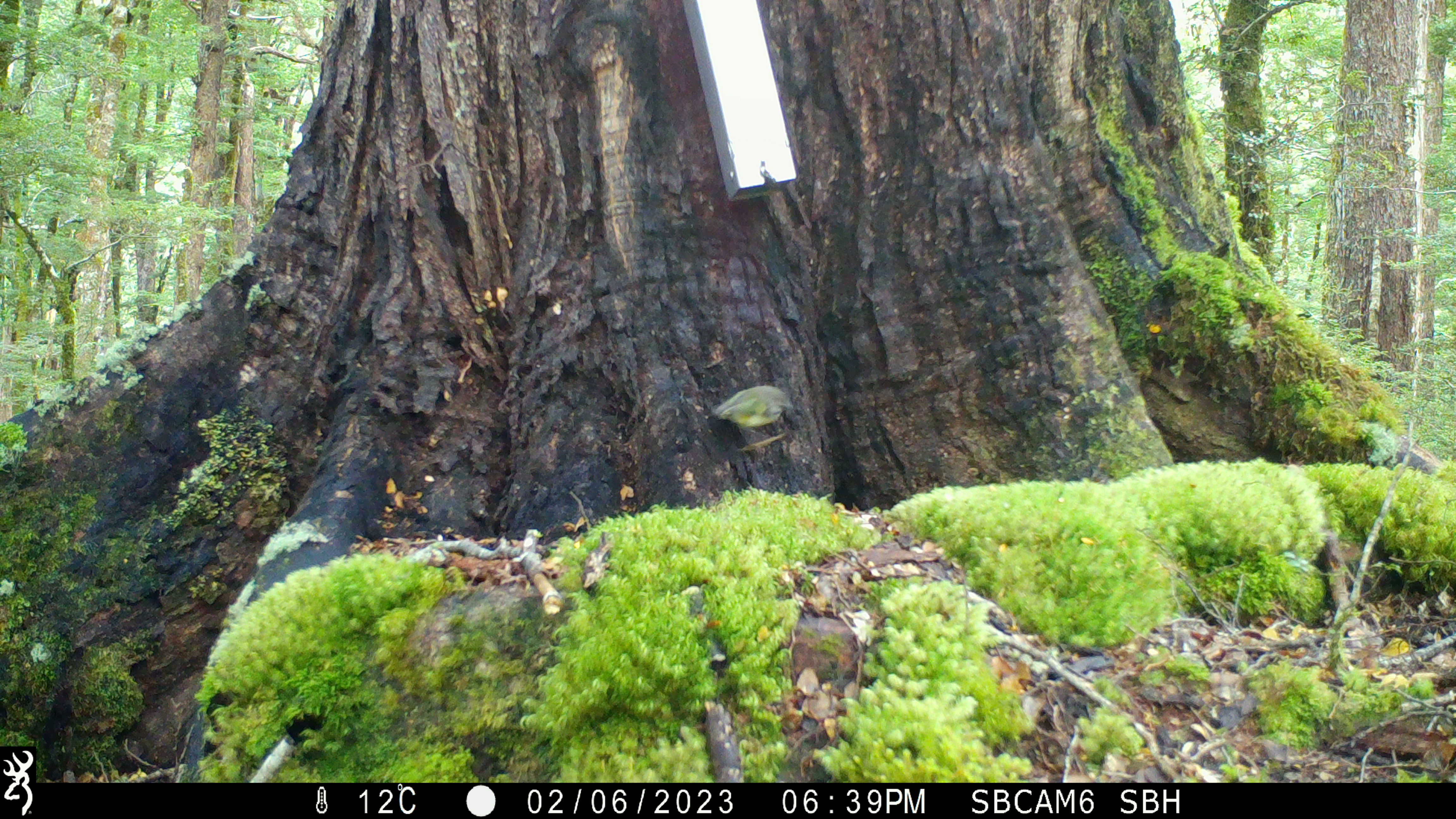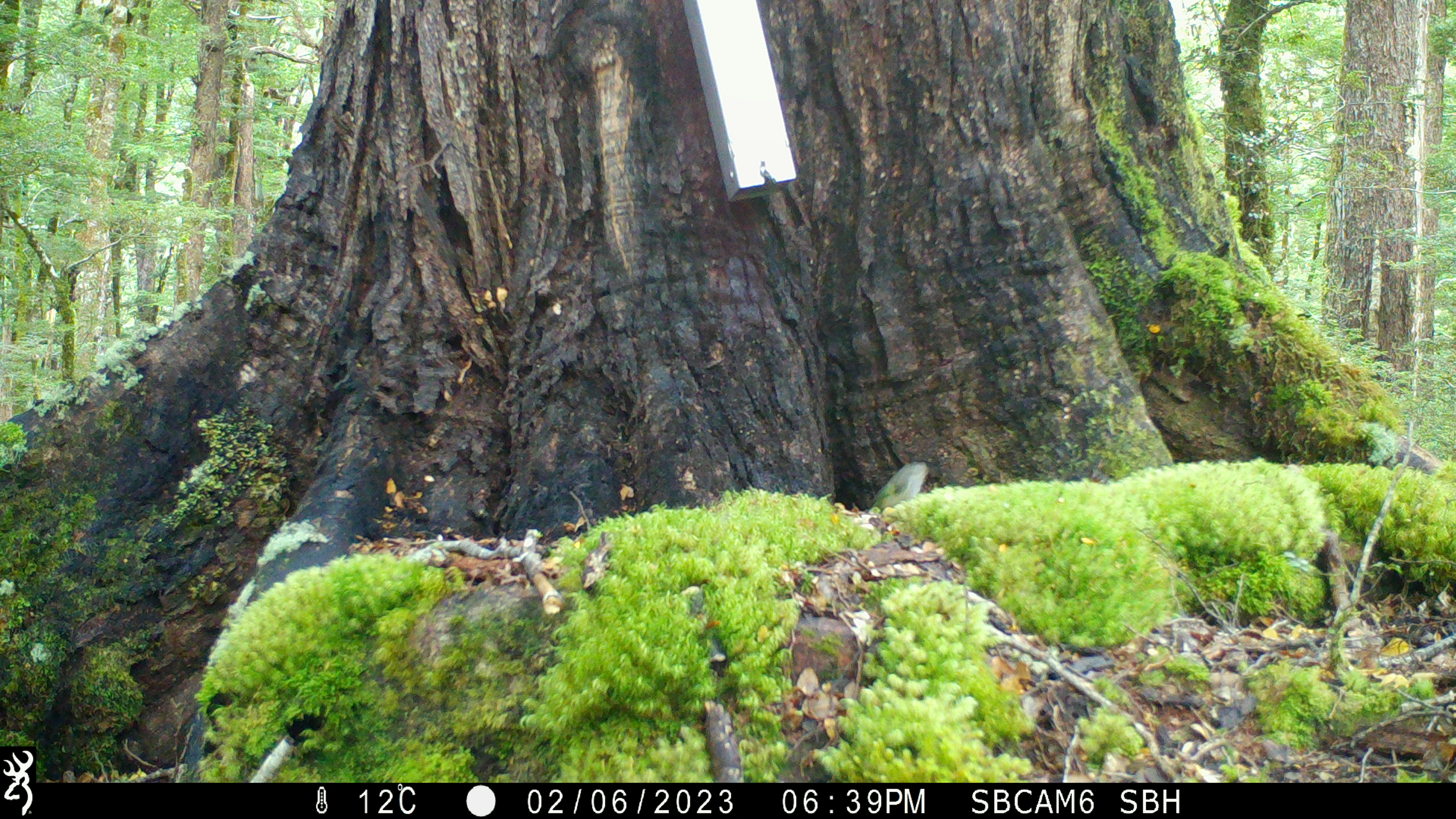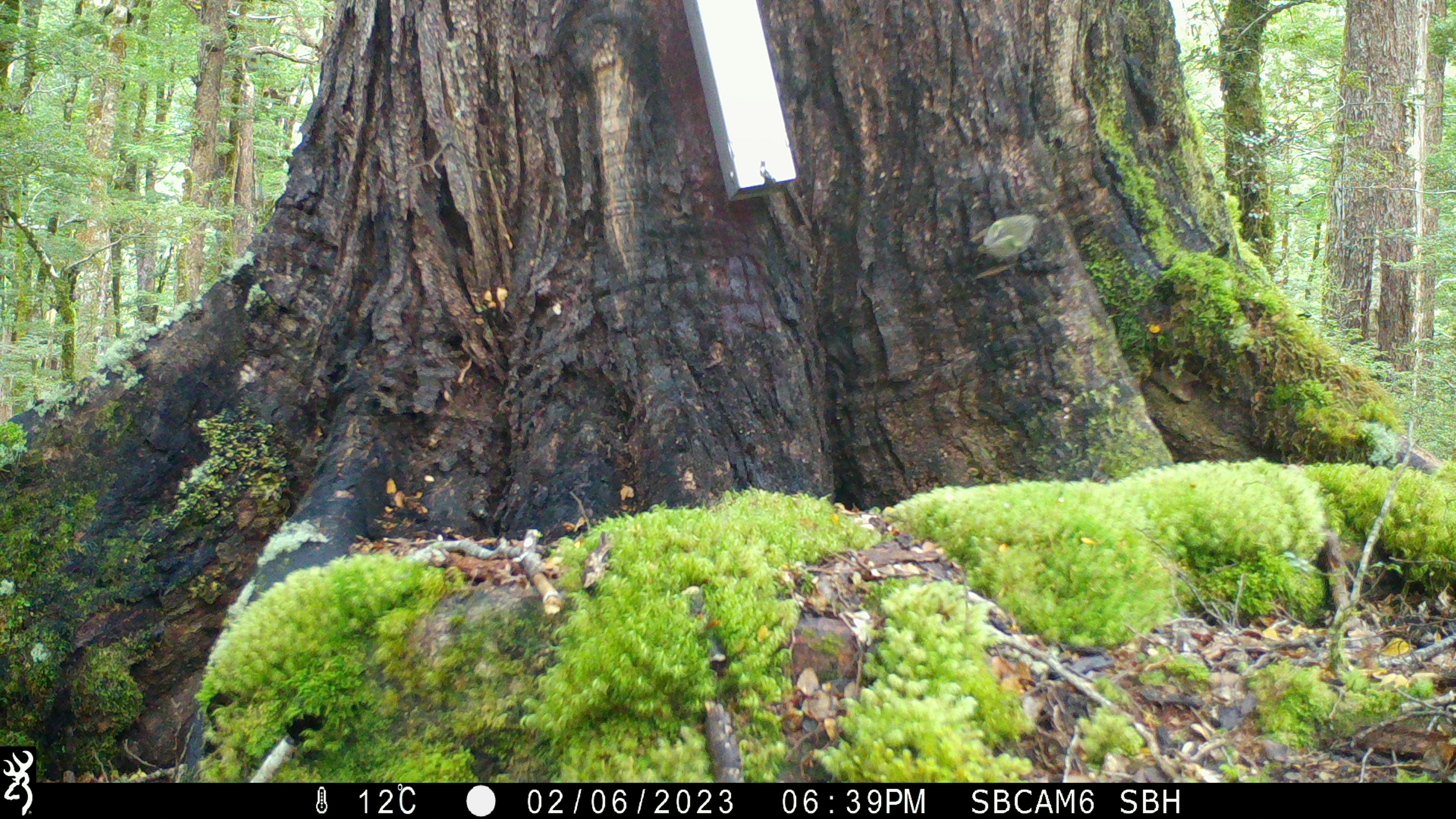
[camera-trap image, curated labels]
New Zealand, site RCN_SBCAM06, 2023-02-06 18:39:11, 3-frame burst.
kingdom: Animalia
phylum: Chordata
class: Aves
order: Passeriformes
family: Acanthisittidae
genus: Acanthisitta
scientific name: Acanthisitta chloris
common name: rifleman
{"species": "rifleman (Acanthisitta chloris)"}